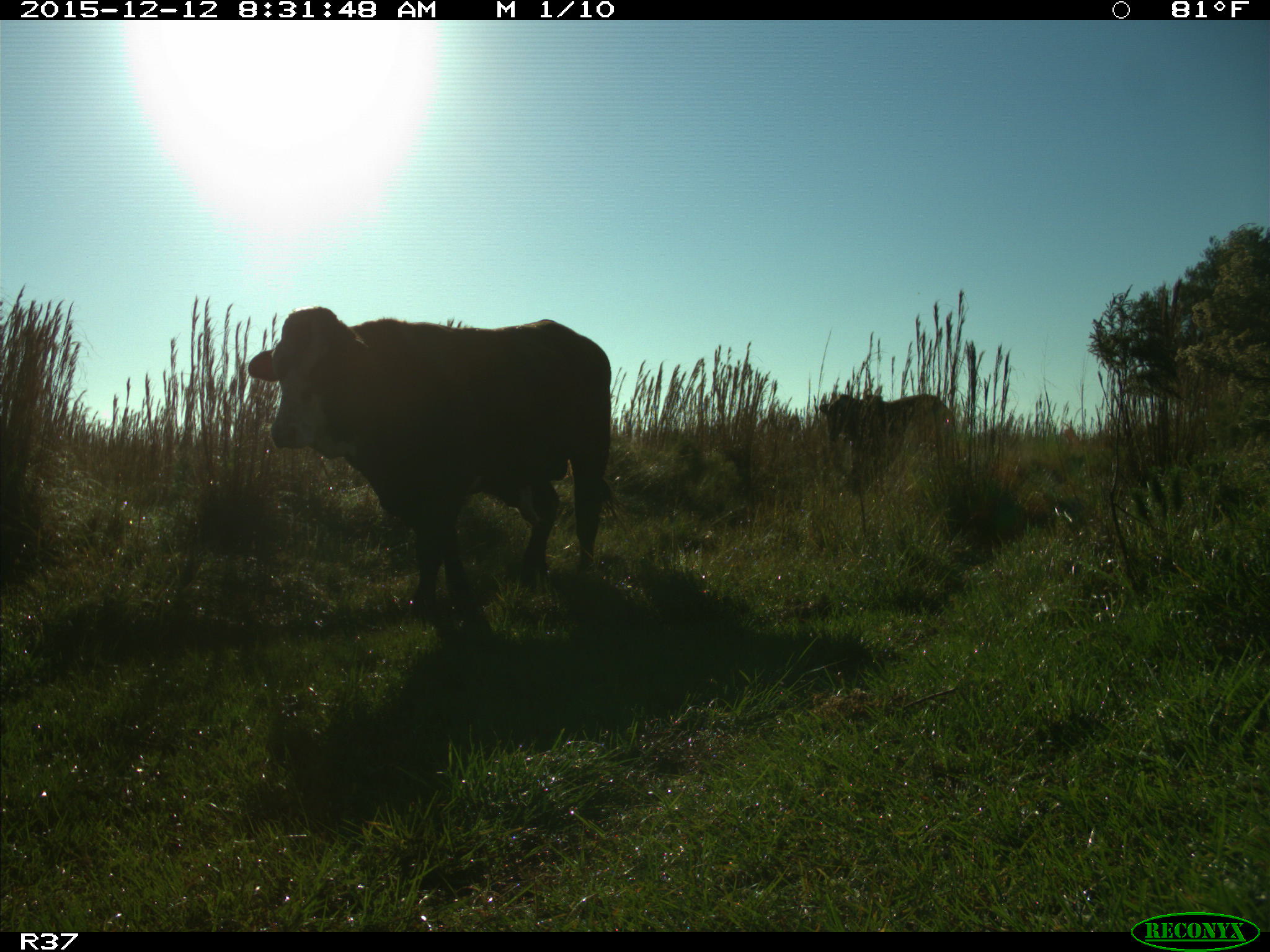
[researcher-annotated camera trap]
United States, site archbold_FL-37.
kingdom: Animalia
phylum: Chordata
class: Mammalia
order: Artiodactyla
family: Bovidae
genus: Bos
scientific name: Bos taurus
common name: domestic cow